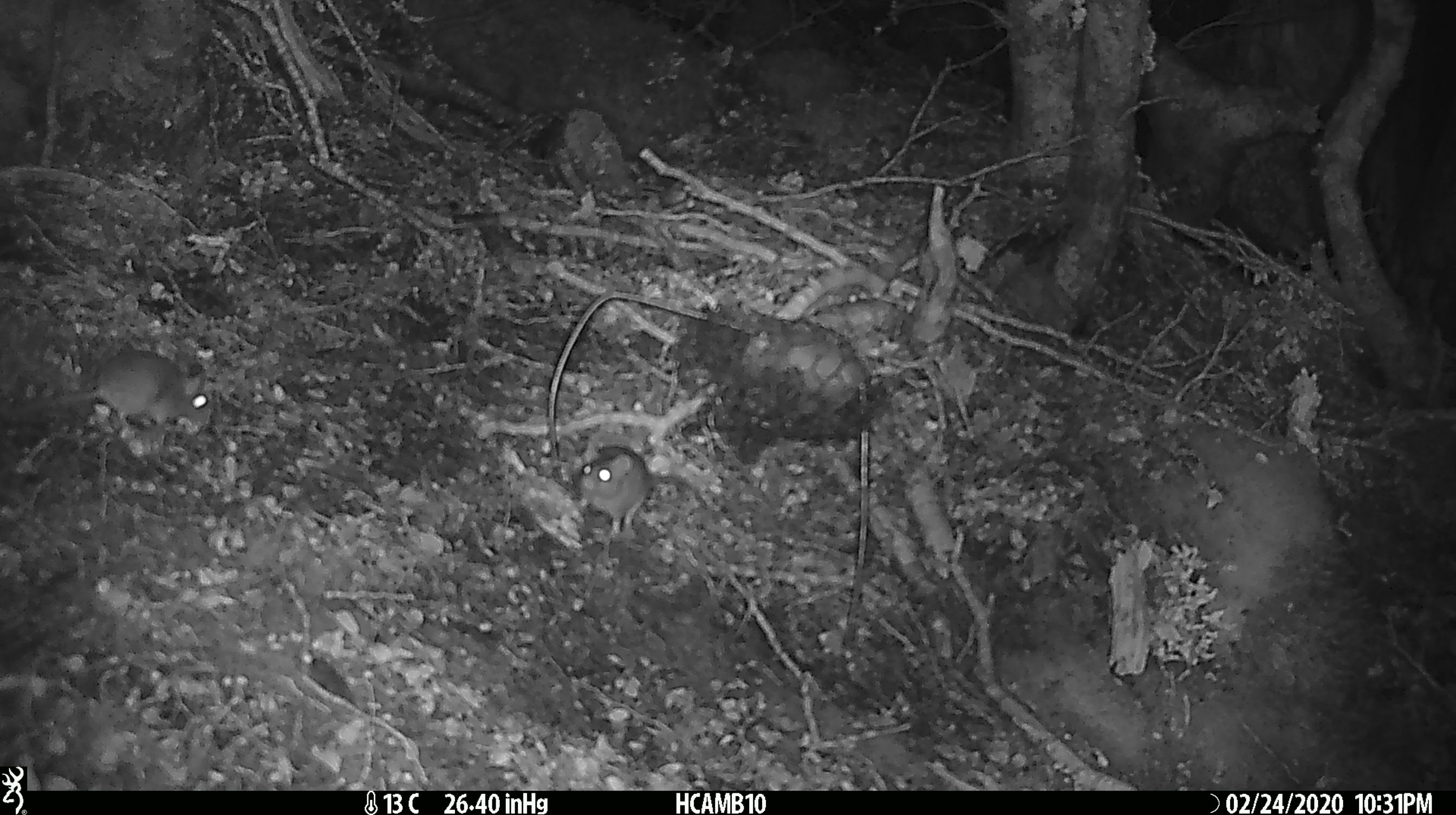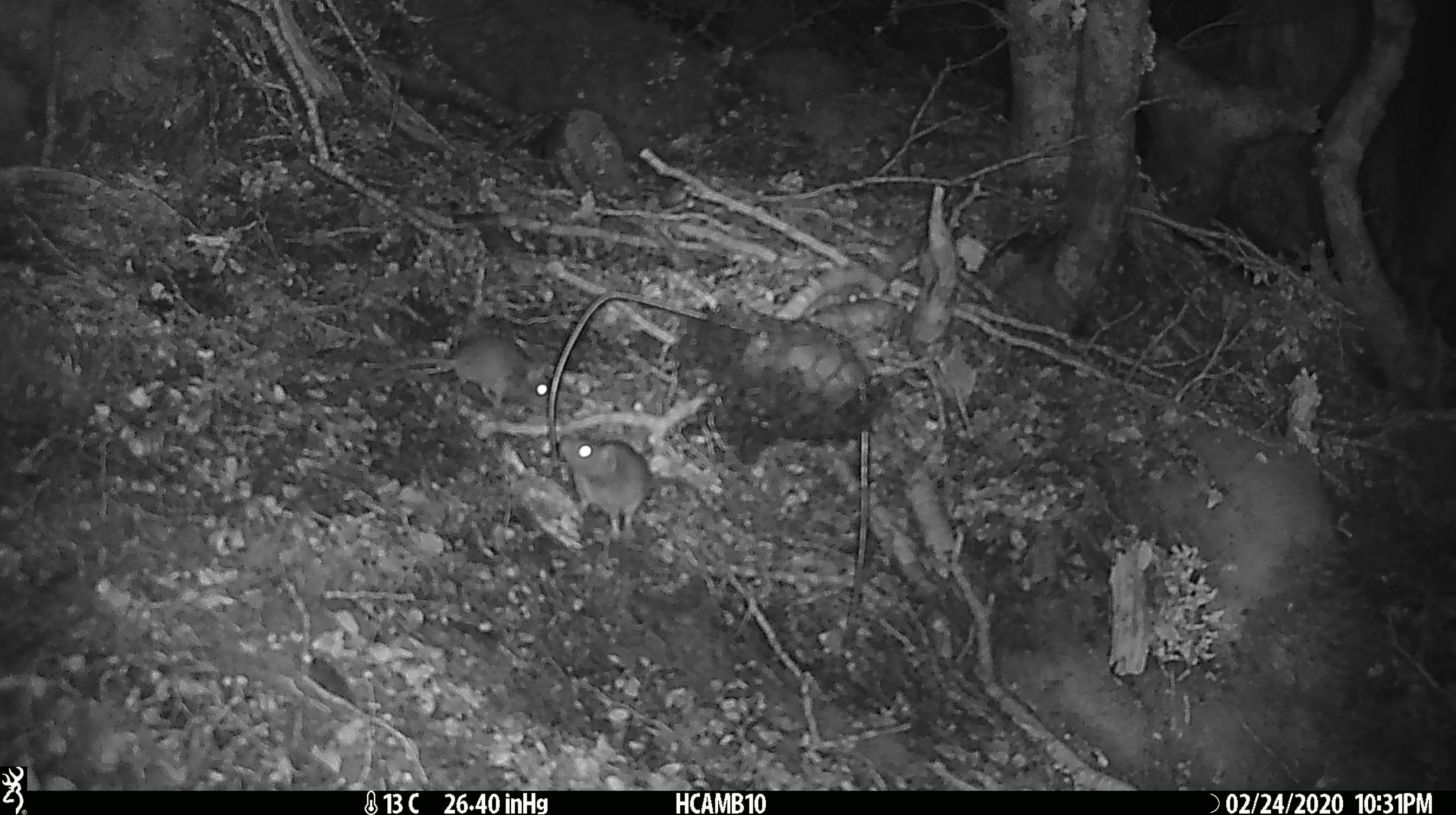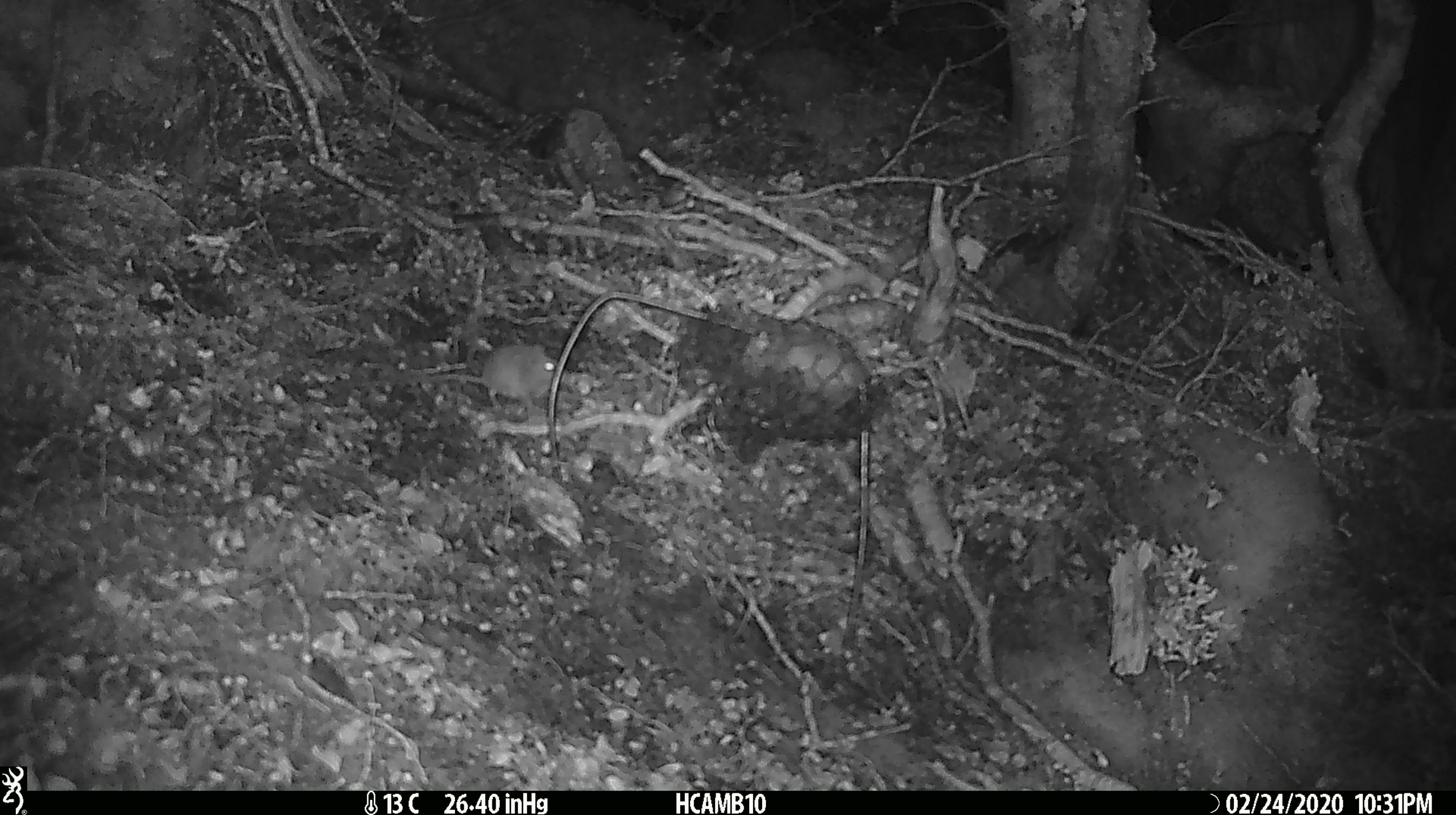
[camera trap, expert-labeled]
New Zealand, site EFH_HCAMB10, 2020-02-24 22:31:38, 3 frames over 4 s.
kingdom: Animalia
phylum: Chordata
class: Mammalia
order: Rodentia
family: Muridae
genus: Mus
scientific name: Mus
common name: mouse